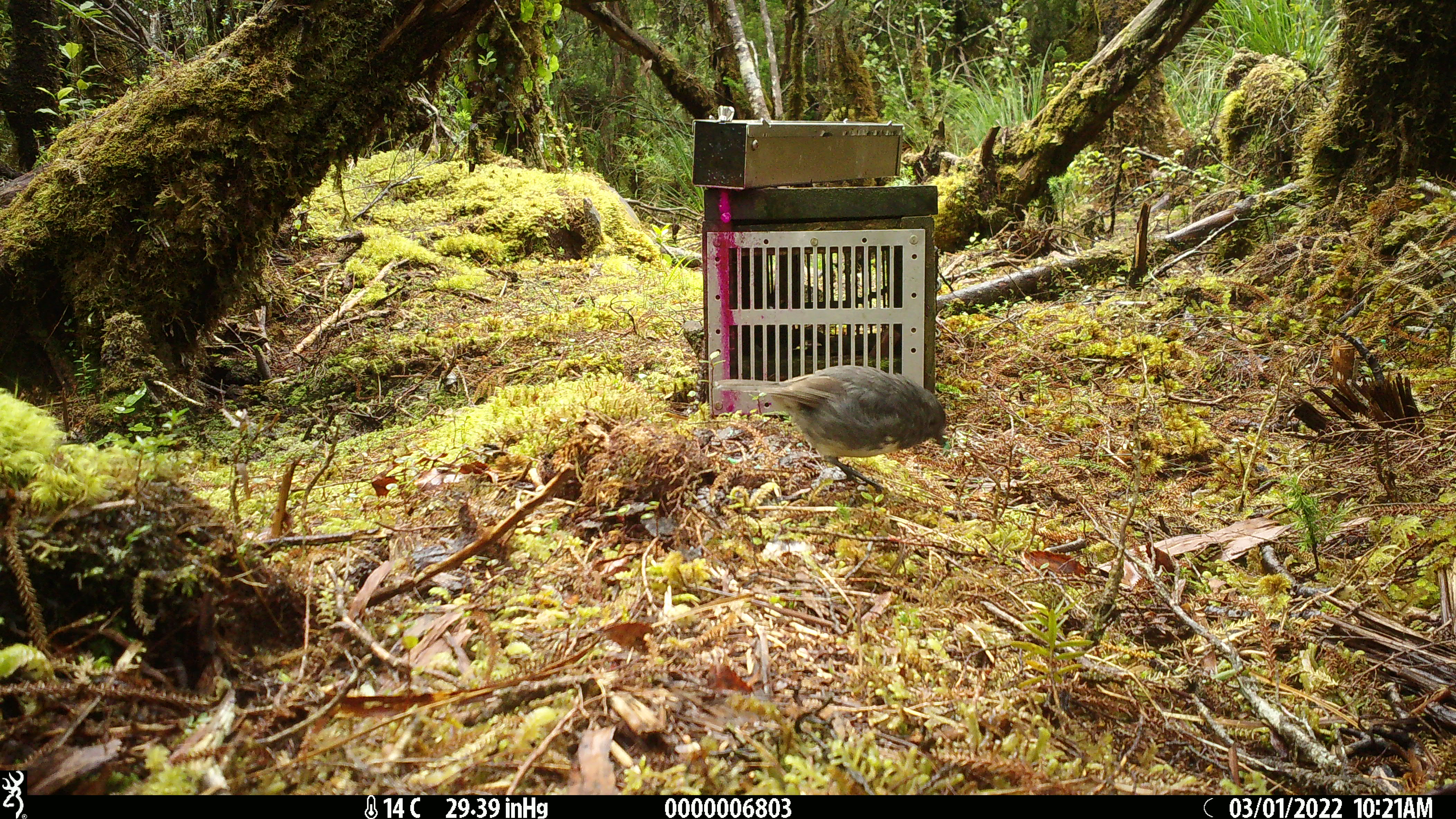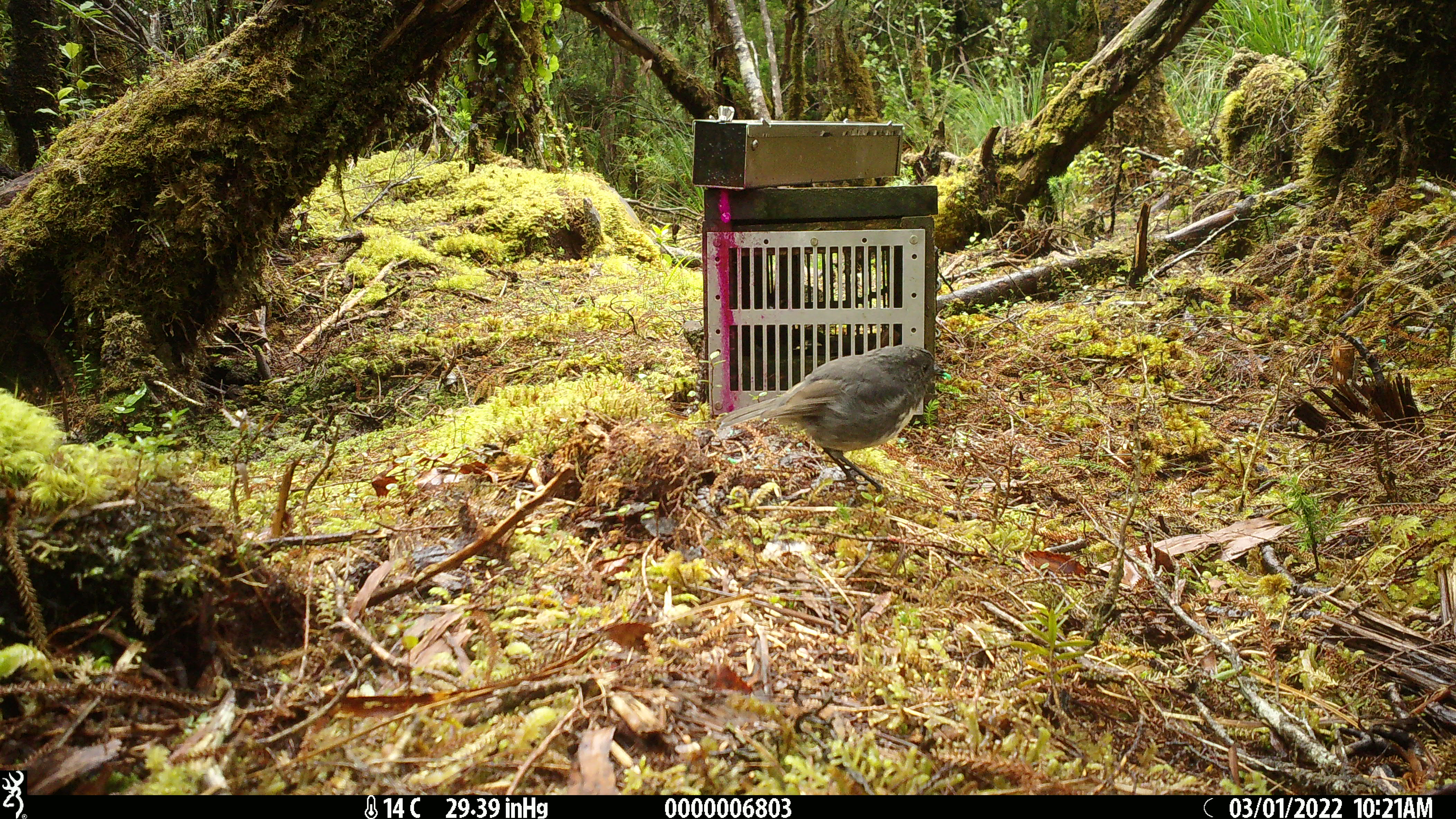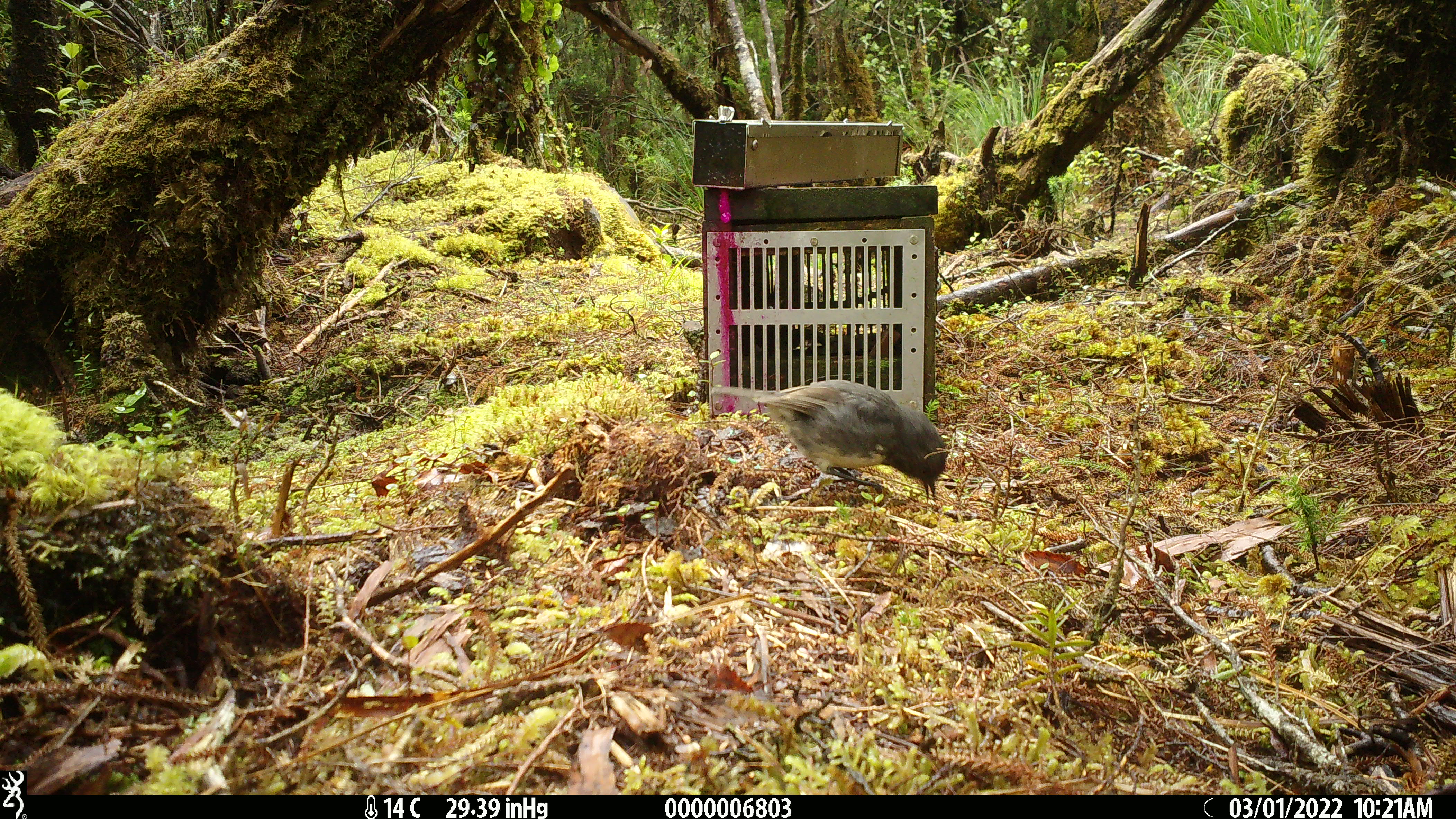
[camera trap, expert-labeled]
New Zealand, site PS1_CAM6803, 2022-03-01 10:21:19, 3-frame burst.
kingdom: Animalia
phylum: Chordata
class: Aves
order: Passeriformes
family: Petroicidae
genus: Petroica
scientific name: Petroica australis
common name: new zealand robin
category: robin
Robin (new zealand robin) (Petroica australis).